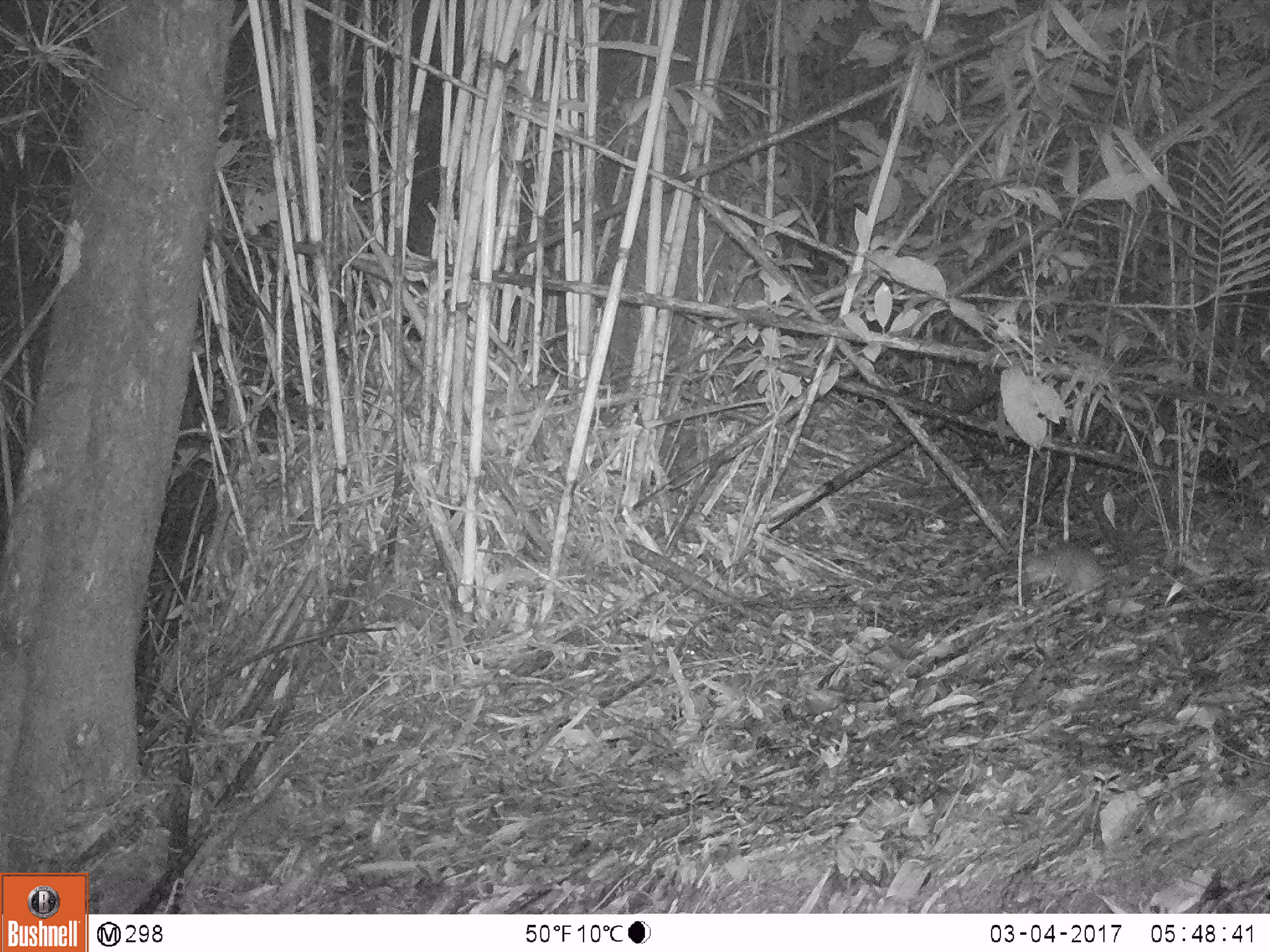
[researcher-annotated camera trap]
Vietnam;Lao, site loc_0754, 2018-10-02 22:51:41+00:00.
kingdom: Animalia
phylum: Chordata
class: Mammalia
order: Rodentia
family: Muridae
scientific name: Muridae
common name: old-world mice and rats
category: unidentified murid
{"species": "unidentified murid (old-world mice and rats) (Muridae)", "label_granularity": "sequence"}